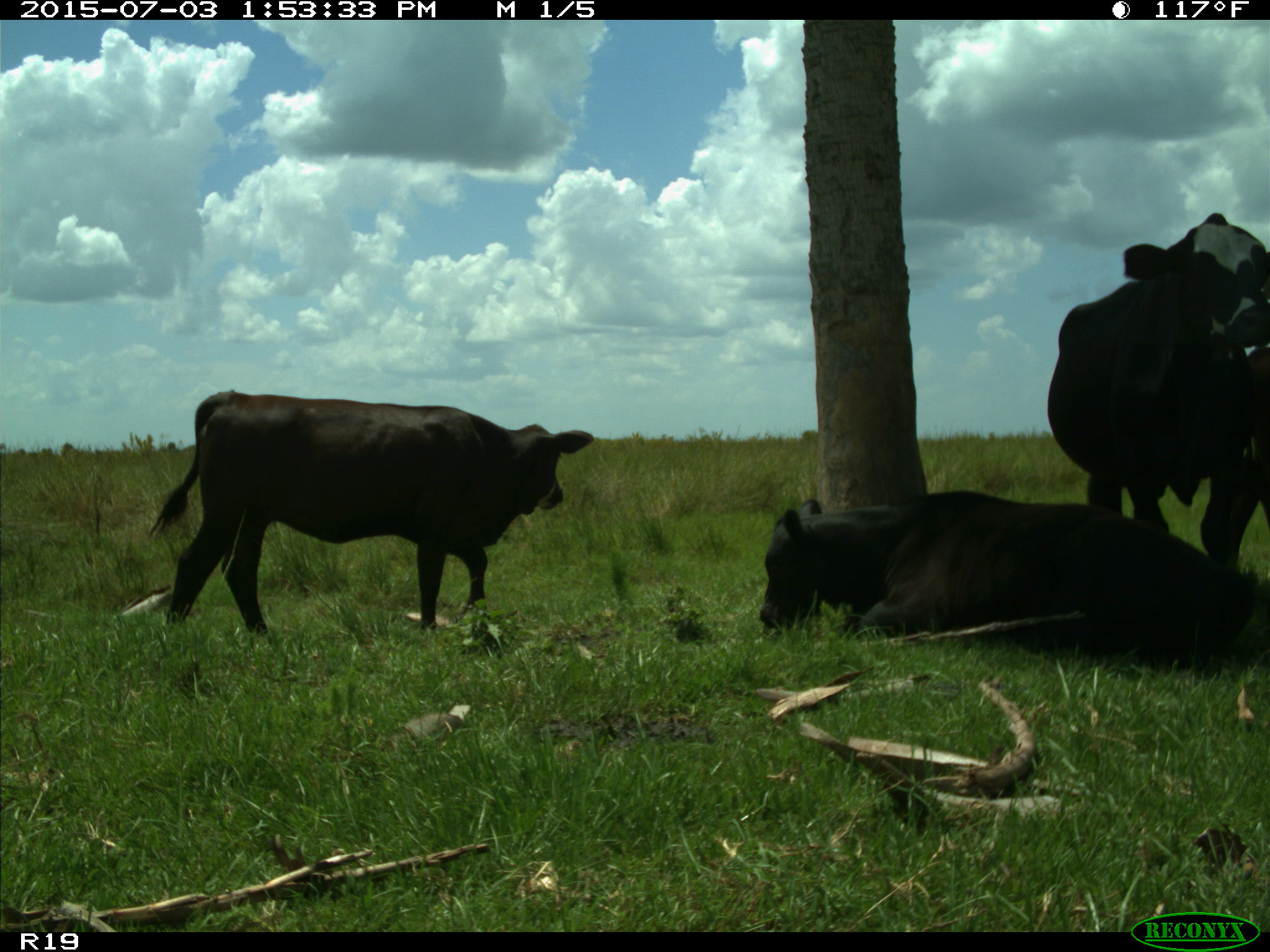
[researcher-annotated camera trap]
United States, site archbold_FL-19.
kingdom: Animalia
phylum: Chordata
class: Mammalia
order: Artiodactyla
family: Bovidae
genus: Bos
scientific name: Bos taurus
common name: domestic cow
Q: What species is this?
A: Bos taurus (domestic cow).